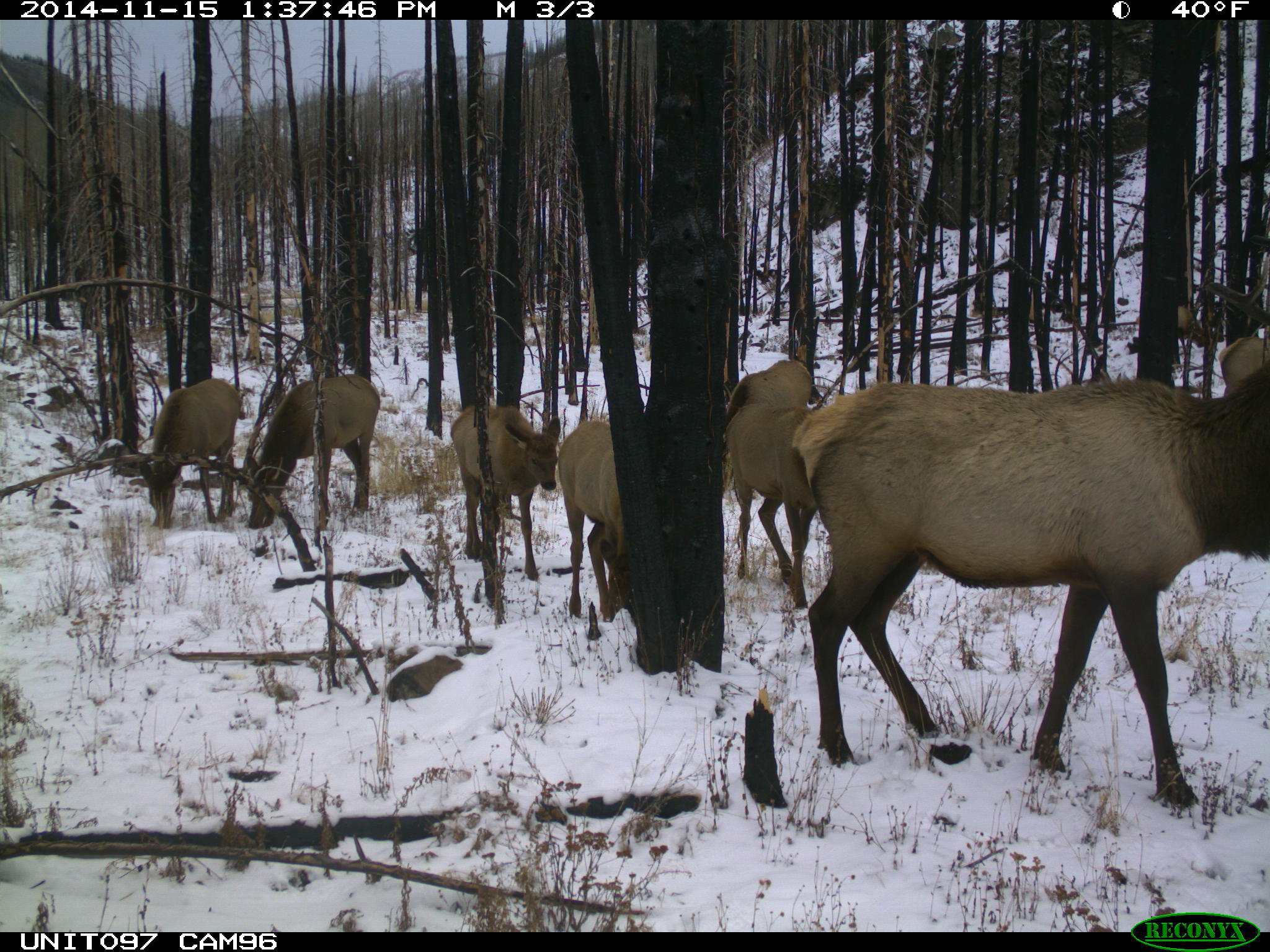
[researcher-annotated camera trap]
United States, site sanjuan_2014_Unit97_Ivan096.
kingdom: Animalia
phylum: Chordata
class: Mammalia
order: Artiodactyla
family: Cervidae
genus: Cervus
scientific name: Cervus elaphus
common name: red deer